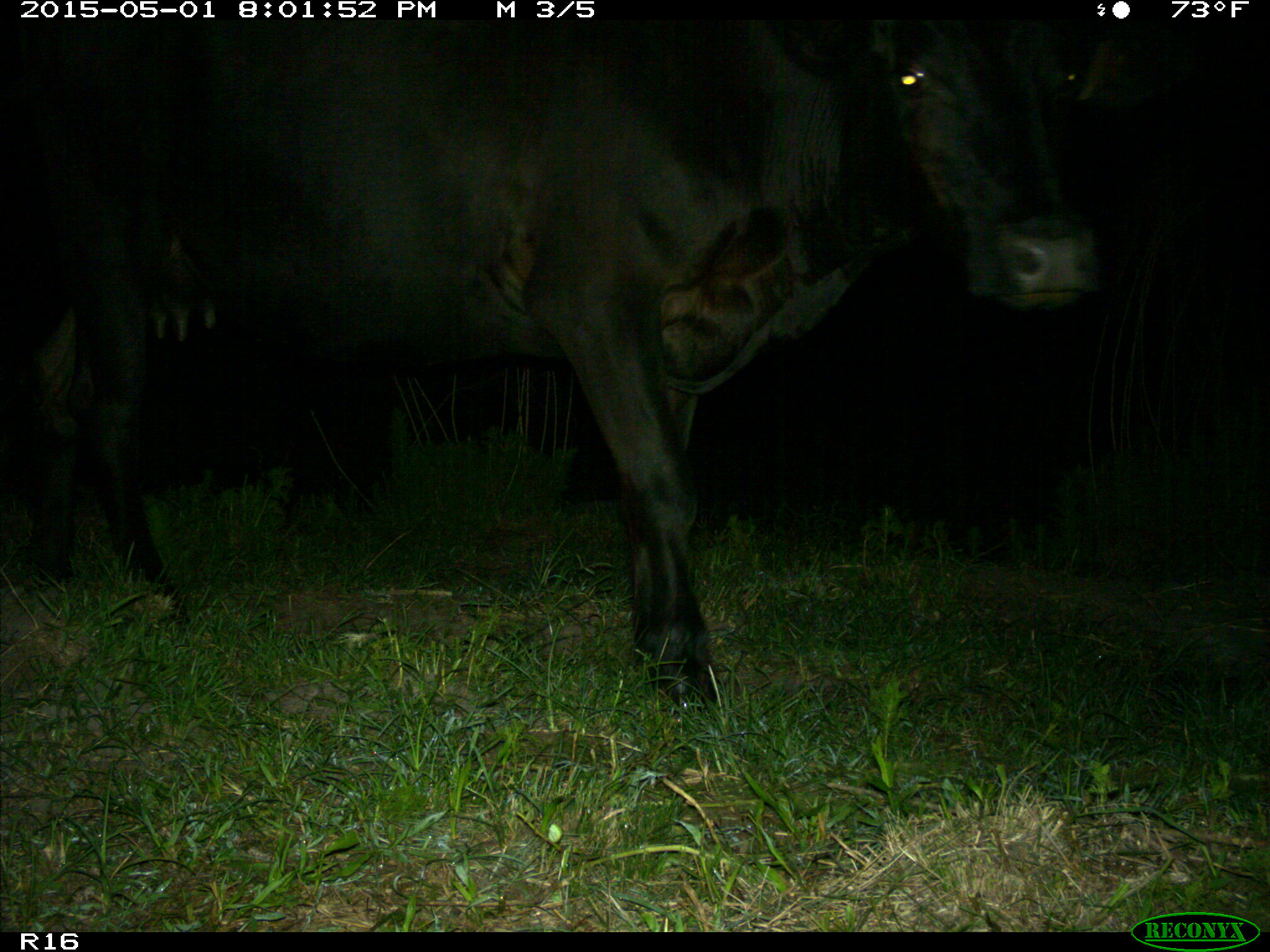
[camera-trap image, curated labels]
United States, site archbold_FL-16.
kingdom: Animalia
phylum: Chordata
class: Mammalia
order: Artiodactyla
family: Bovidae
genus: Bos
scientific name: Bos taurus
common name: domestic cow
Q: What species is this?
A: Bos taurus (domestic cow).